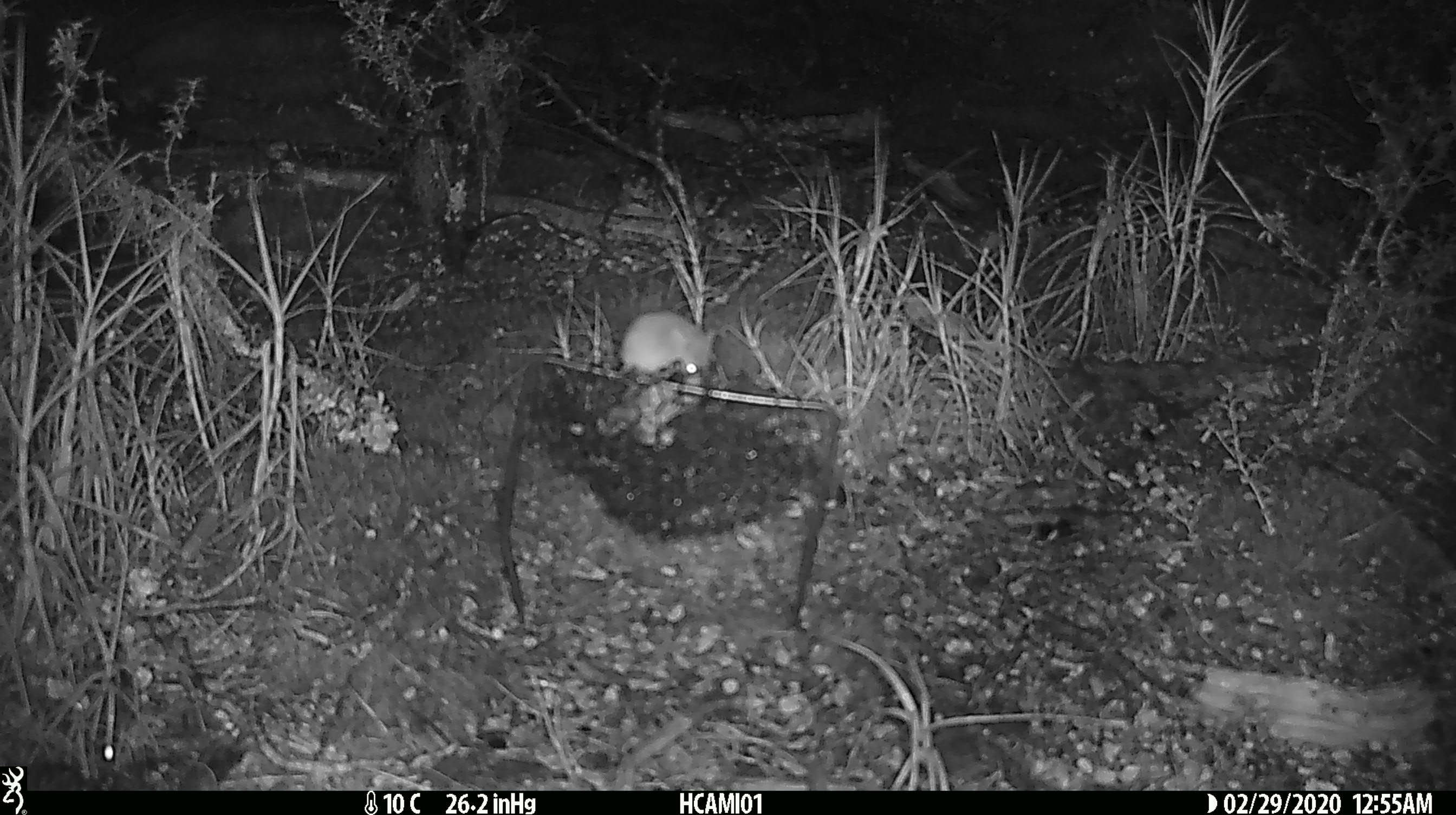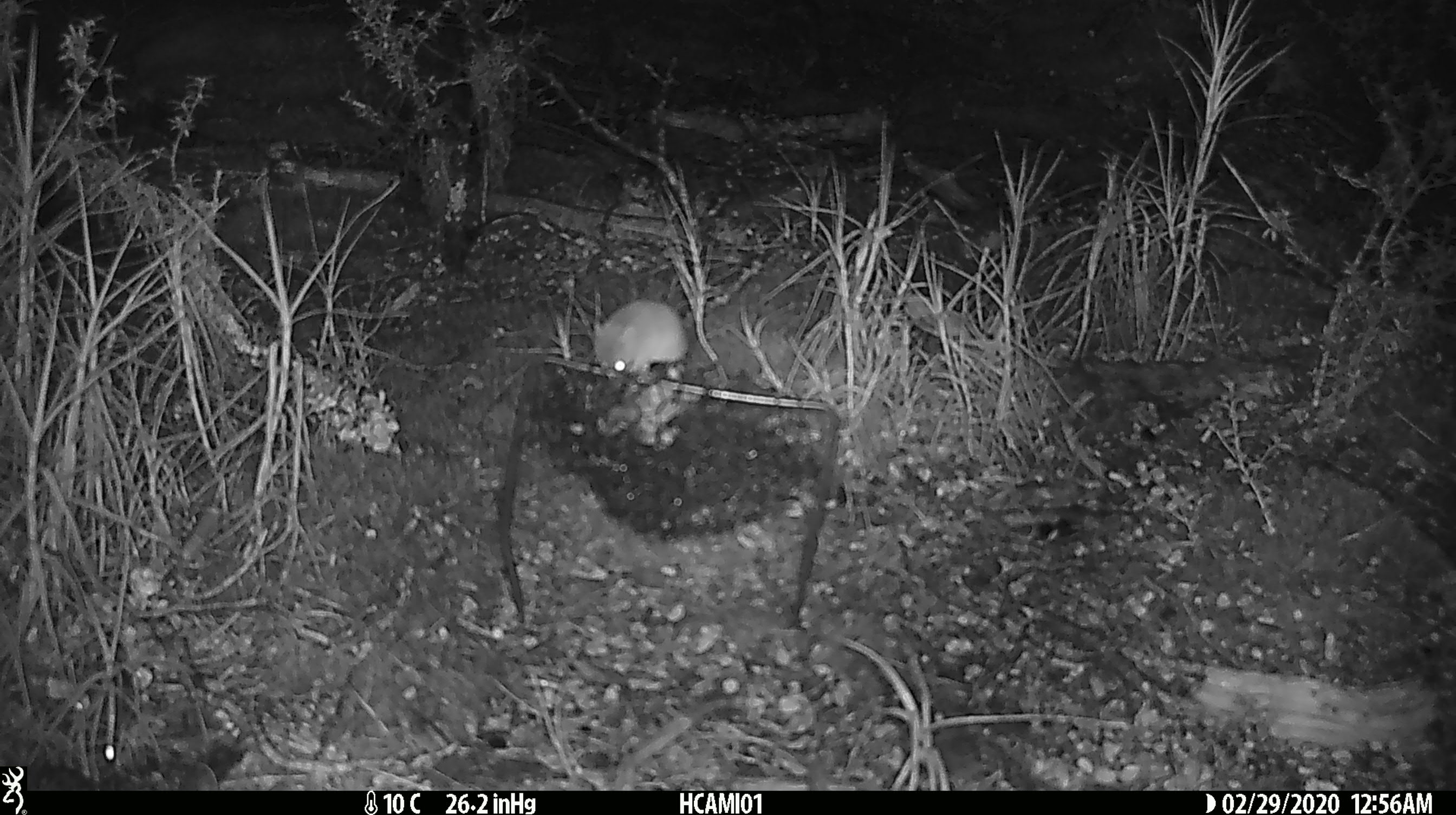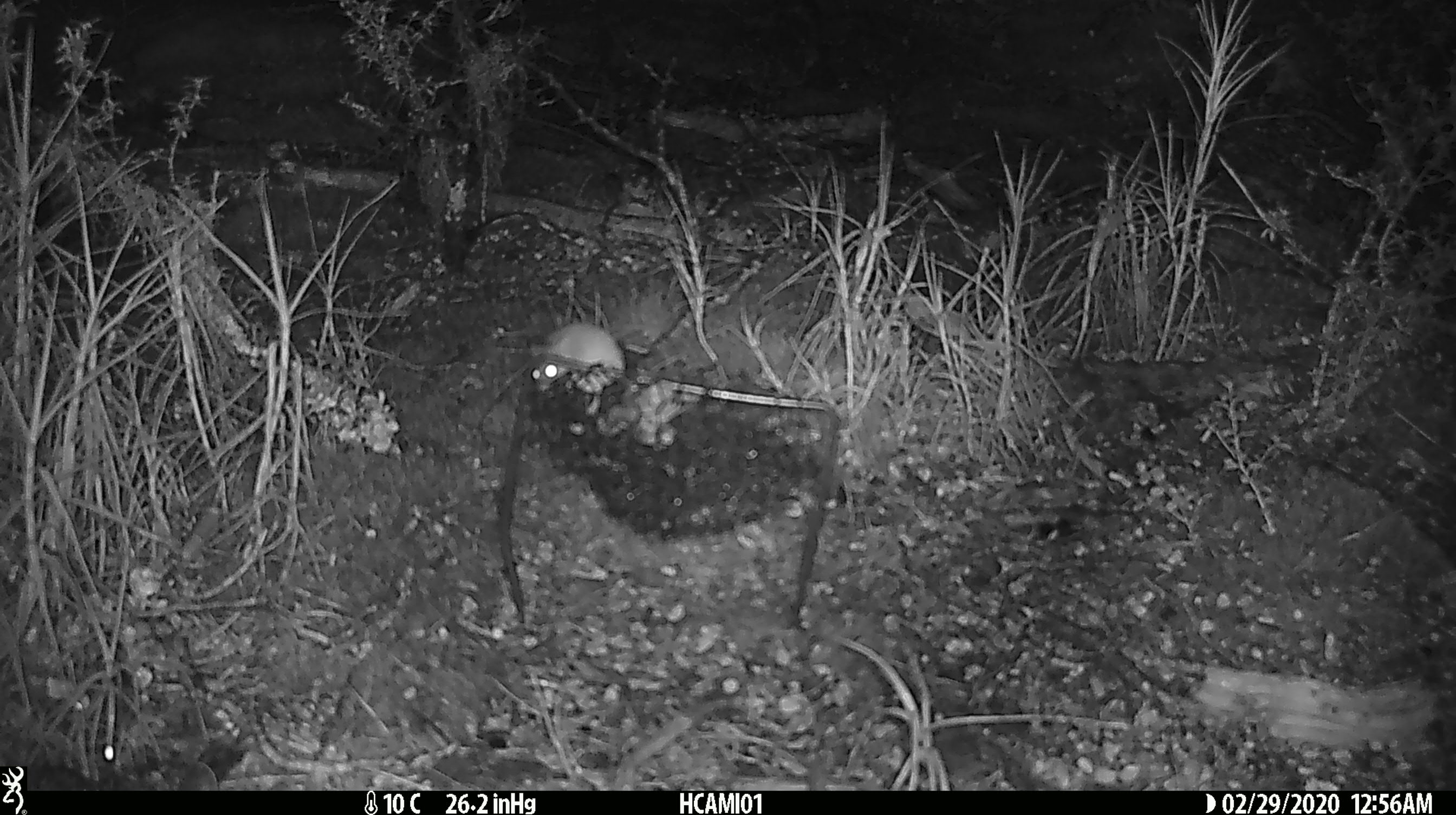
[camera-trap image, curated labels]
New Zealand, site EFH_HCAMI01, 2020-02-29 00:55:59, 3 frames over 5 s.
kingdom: Animalia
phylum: Chordata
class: Mammalia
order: Rodentia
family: Muridae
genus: Mus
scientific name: Mus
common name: mouse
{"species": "mouse (Mus)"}